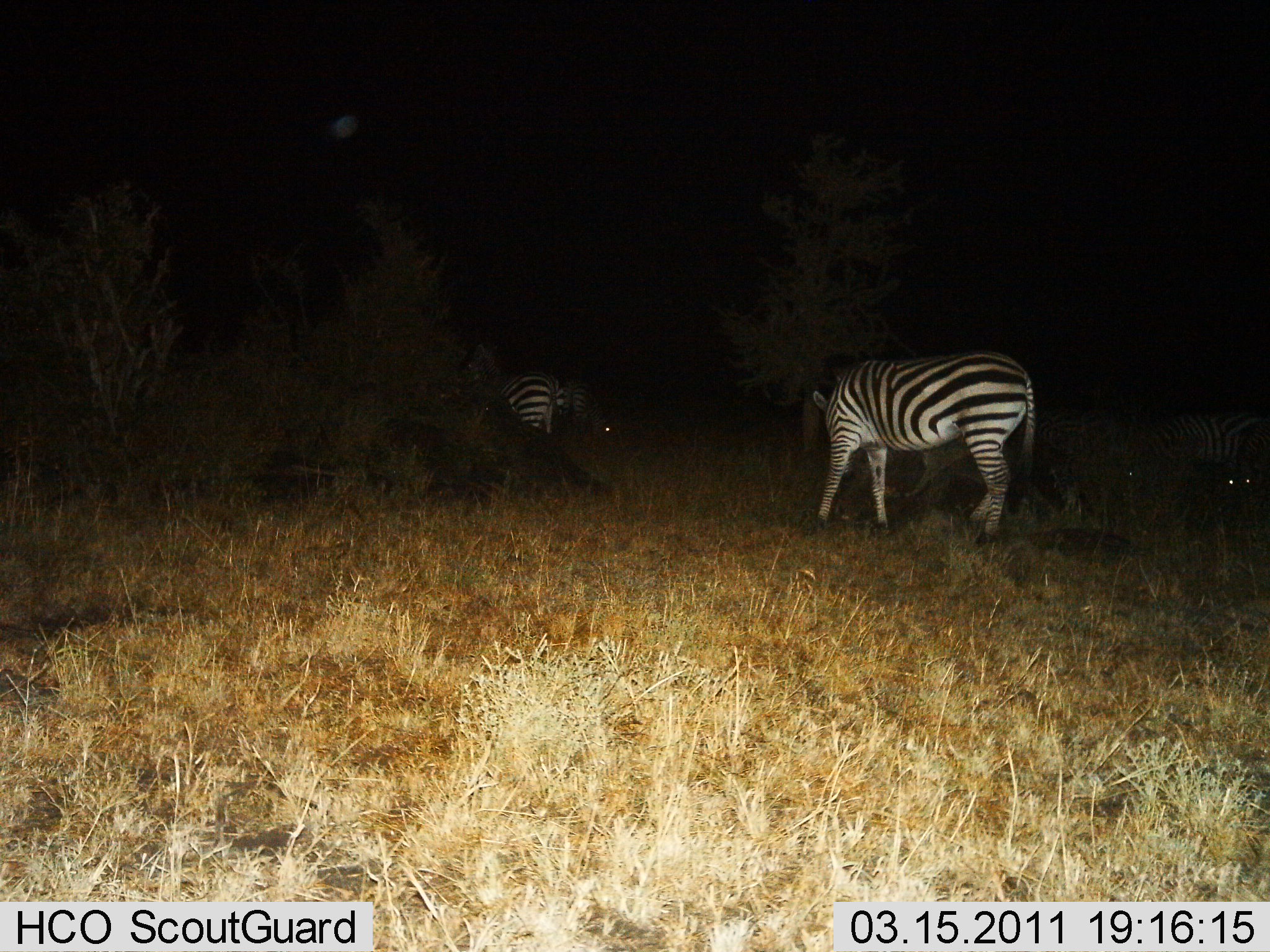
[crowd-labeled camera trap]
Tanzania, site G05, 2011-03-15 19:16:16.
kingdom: Animalia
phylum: Chordata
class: Mammalia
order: Perissodactyla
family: Equidae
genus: Equus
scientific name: Equus quagga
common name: plains zebra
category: zebra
Zebra (plains zebra) (Equus quagga), count 4. Behavior (volunteer vote fractions): standing 60%, resting 0%, moving 40%, interacting 0%. Young present (vote fraction): 0%. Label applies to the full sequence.